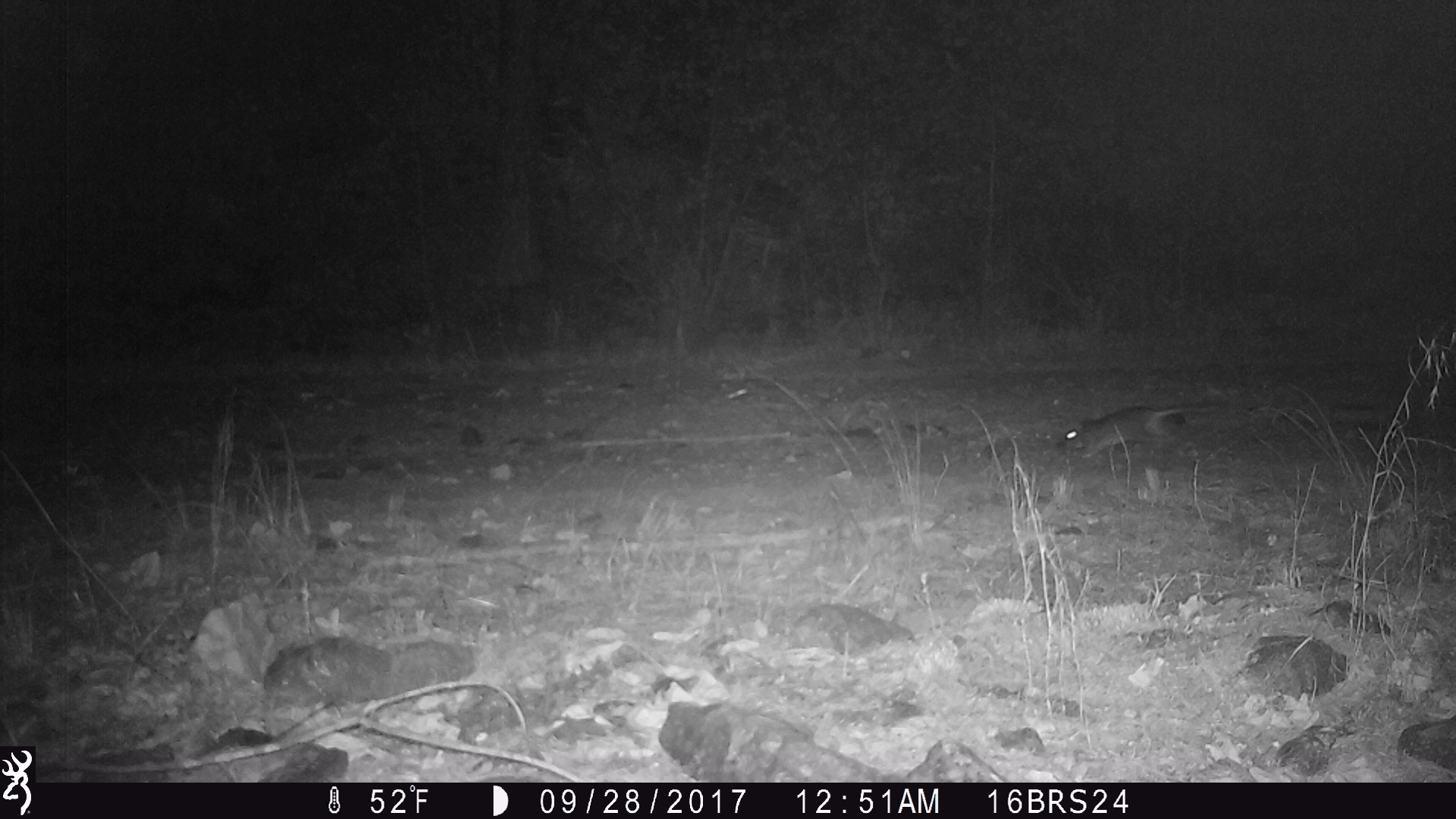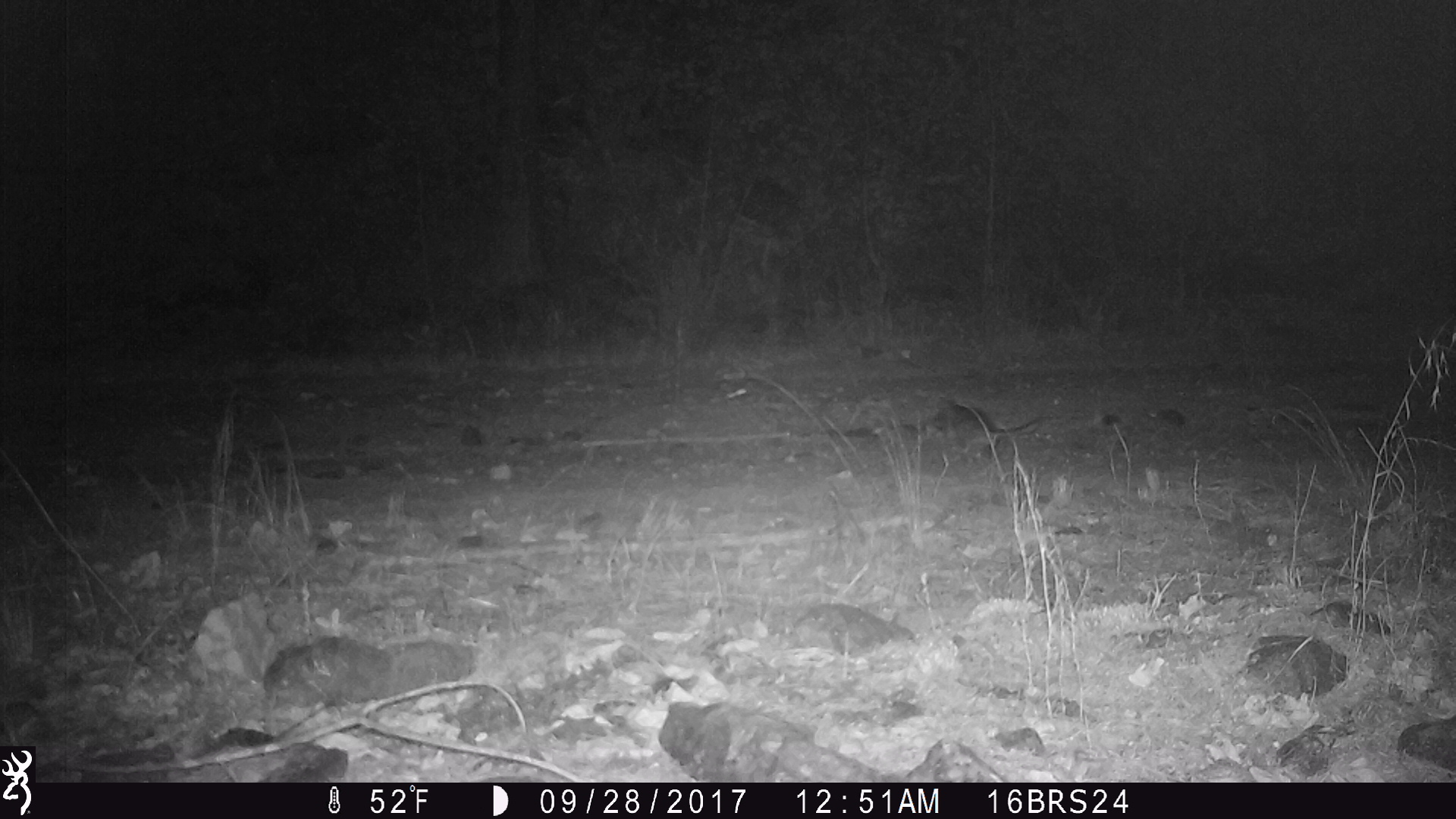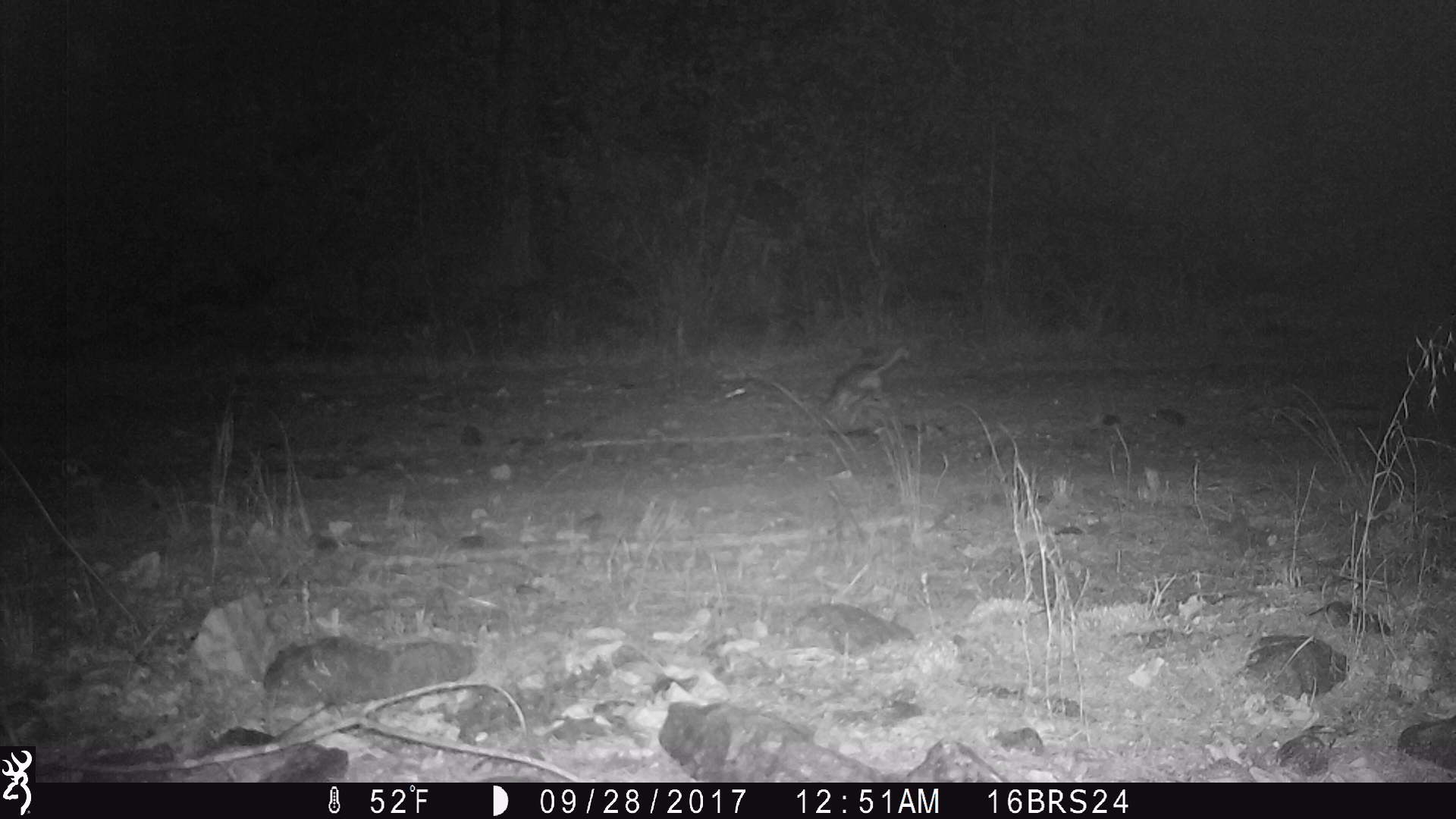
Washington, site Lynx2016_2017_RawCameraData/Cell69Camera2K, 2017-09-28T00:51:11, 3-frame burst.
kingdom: Animalia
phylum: Chordata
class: Mammalia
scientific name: Mammalia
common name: small mammal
Small mammal (Mammalia). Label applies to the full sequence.